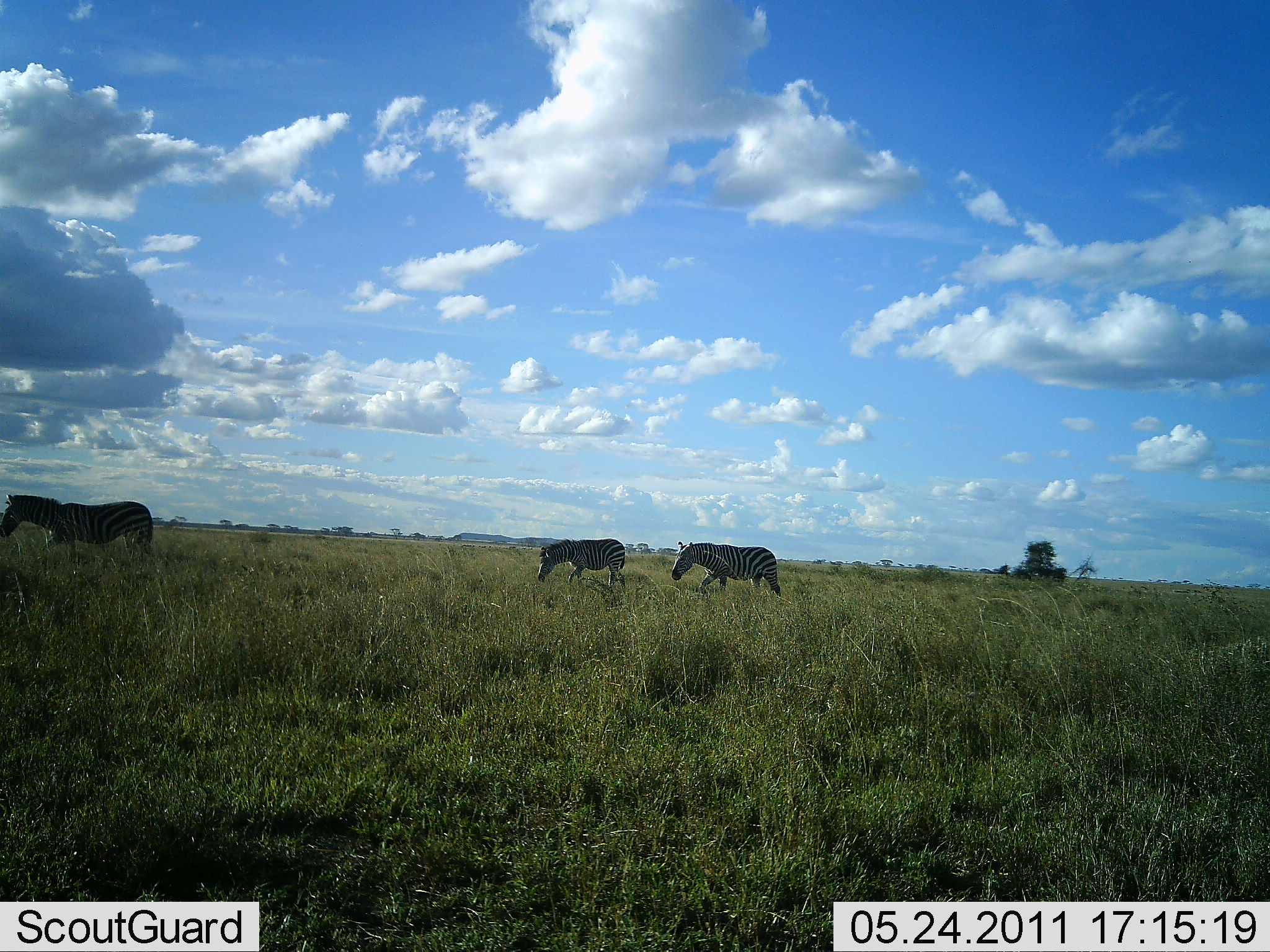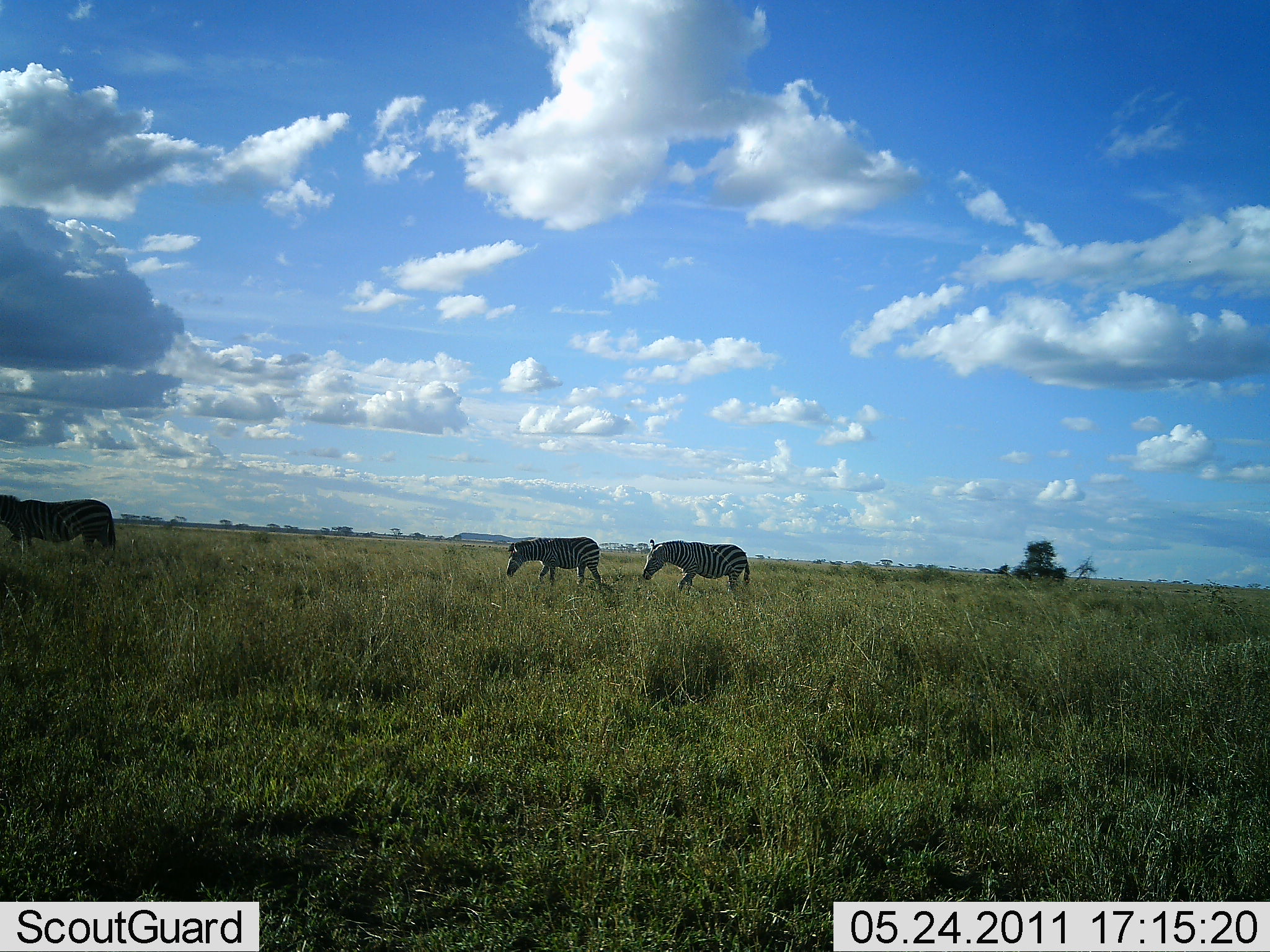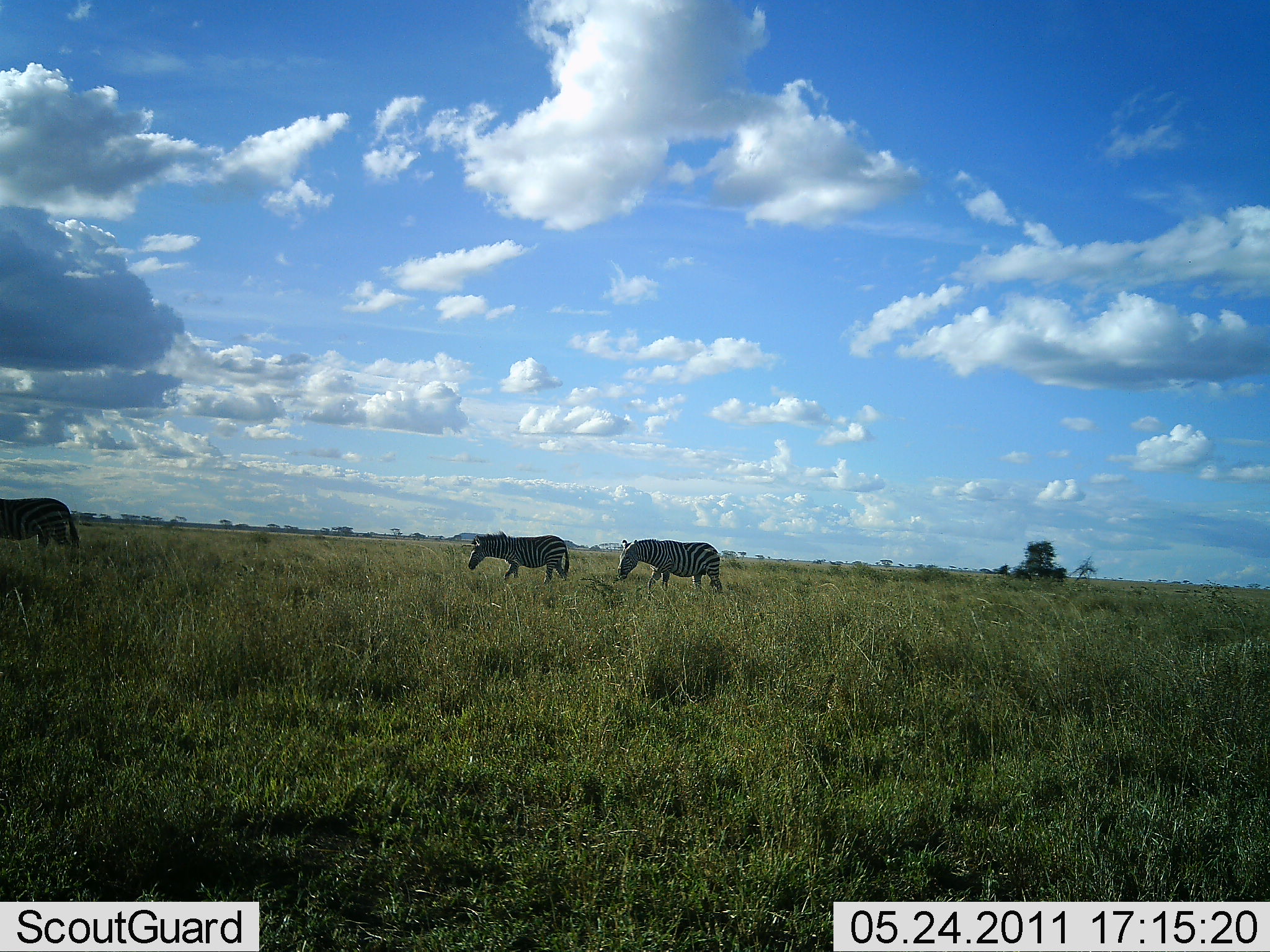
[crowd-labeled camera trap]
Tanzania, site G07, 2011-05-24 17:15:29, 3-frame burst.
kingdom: Animalia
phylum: Chordata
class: Mammalia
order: Perissodactyla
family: Equidae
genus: Equus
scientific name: Equus quagga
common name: plains zebra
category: zebra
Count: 3.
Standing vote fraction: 0%.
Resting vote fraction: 0%.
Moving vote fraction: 100%.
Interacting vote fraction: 0%.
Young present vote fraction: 0%.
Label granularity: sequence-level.